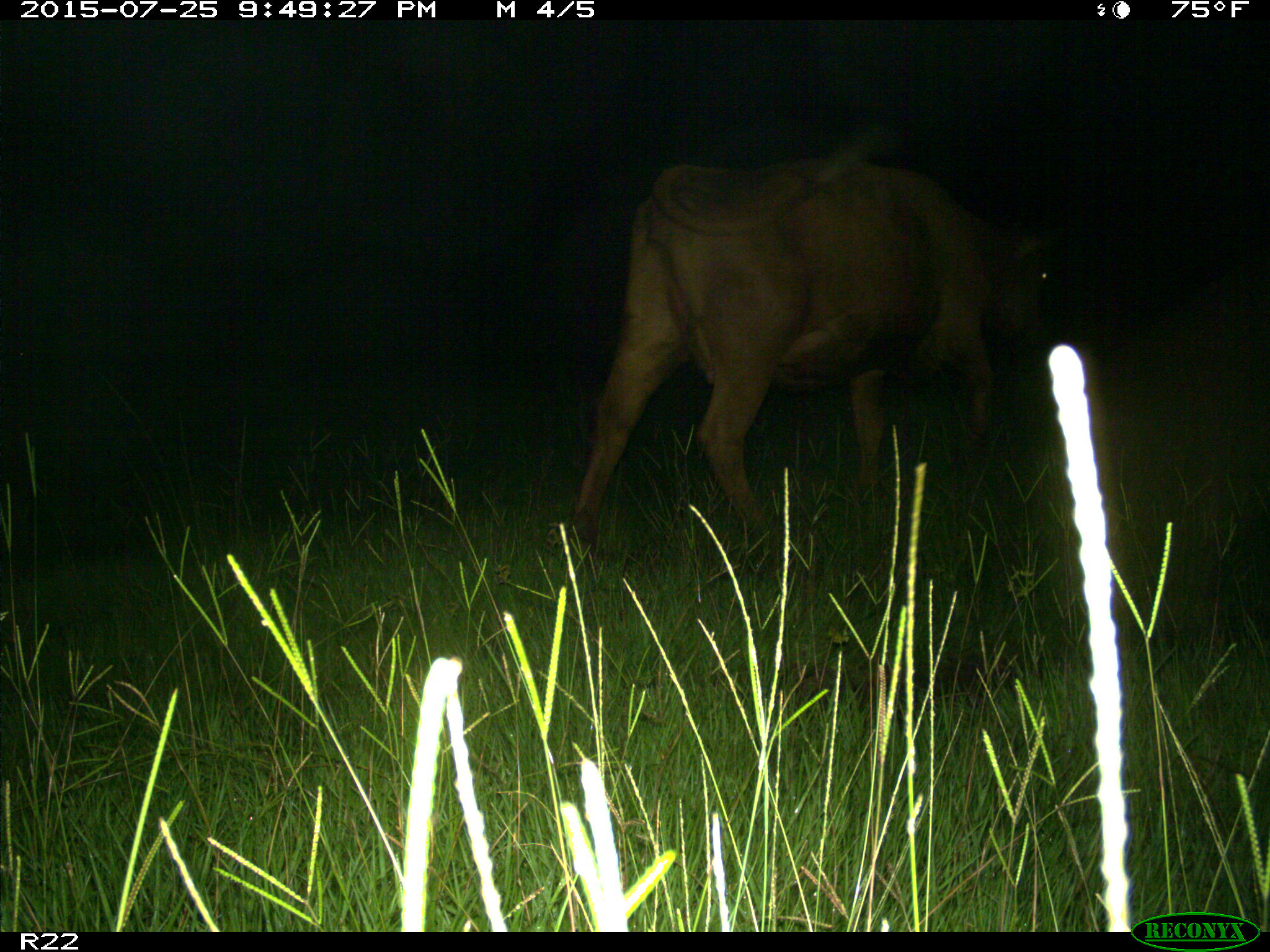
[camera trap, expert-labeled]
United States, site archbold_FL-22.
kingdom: Animalia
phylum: Chordata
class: Mammalia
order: Artiodactyla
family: Bovidae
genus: Bos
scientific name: Bos taurus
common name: domestic cow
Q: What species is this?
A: Bos taurus (domestic cow).